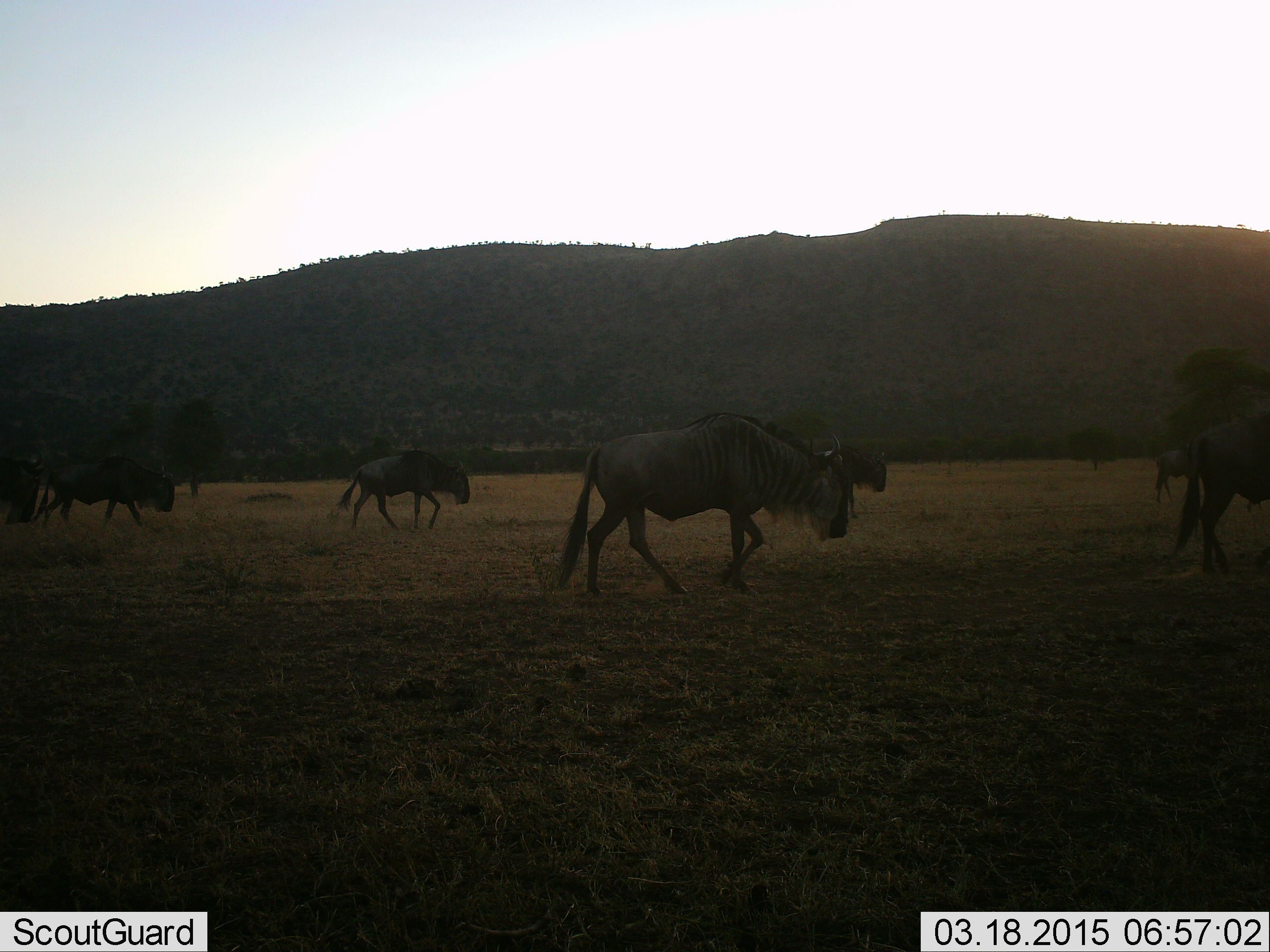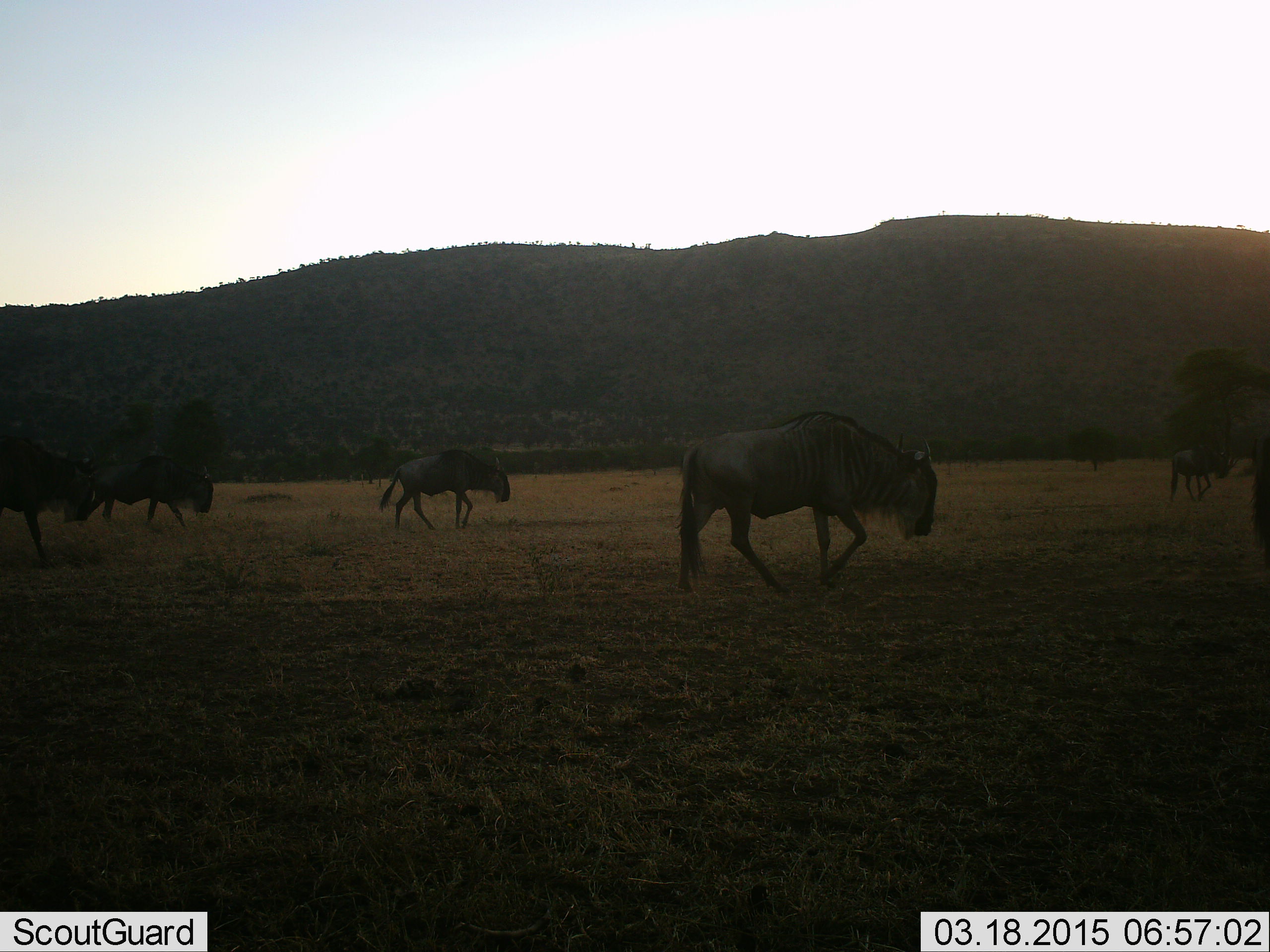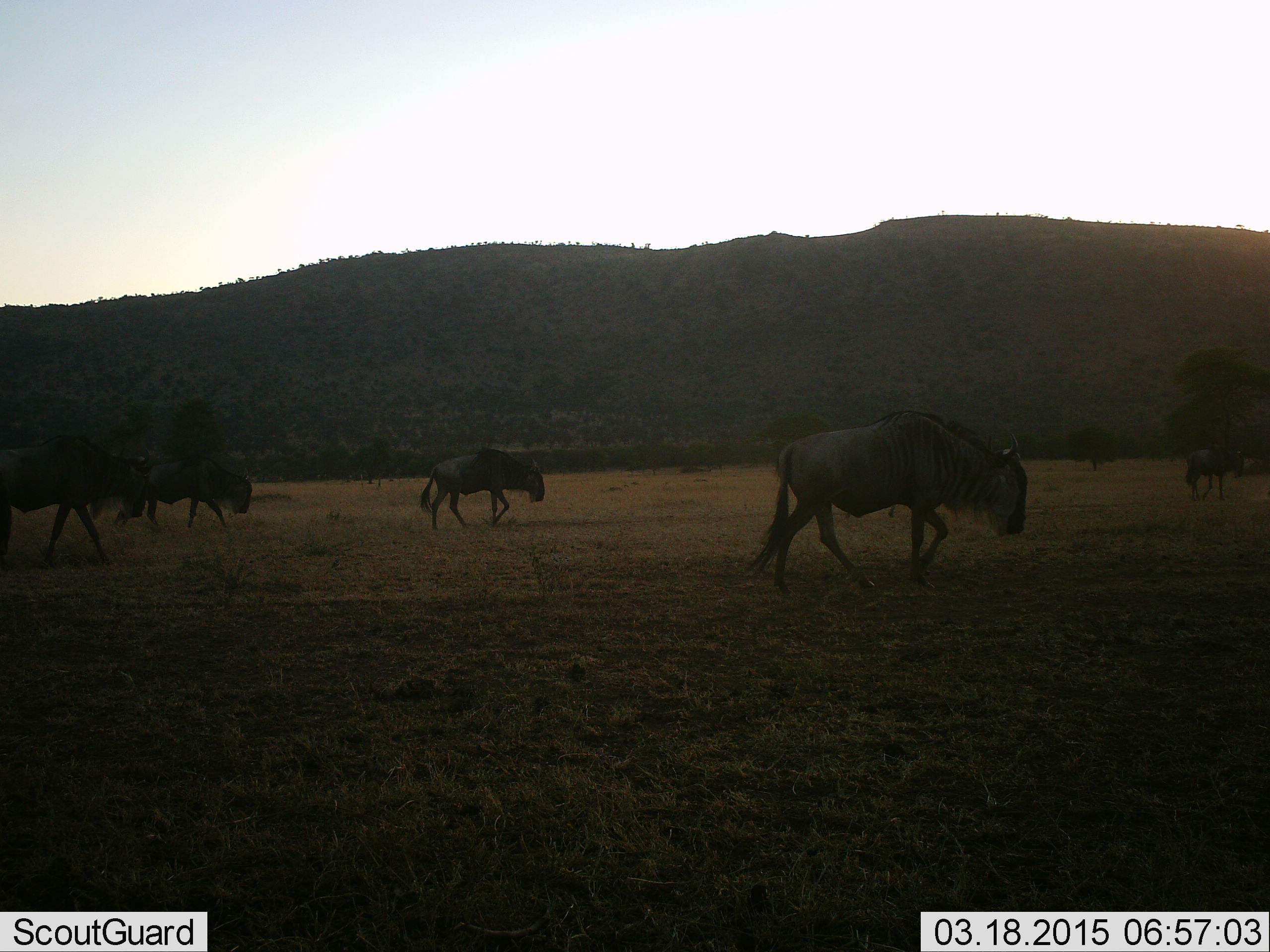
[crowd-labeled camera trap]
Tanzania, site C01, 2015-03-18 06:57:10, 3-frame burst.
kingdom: Animalia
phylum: Chordata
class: Mammalia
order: Artiodactyla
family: Bovidae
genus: Connochaetes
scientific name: Connochaetes taurinus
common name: blue wildebeest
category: wildebeest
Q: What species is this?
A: Wildebeest (blue wildebeest) (Connochaetes taurinus).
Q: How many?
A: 6.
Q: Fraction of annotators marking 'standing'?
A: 0%.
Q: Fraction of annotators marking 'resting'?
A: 0%.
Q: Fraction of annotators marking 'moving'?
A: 100%.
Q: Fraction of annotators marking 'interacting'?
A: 0%.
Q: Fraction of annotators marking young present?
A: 0%.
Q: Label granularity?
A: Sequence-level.